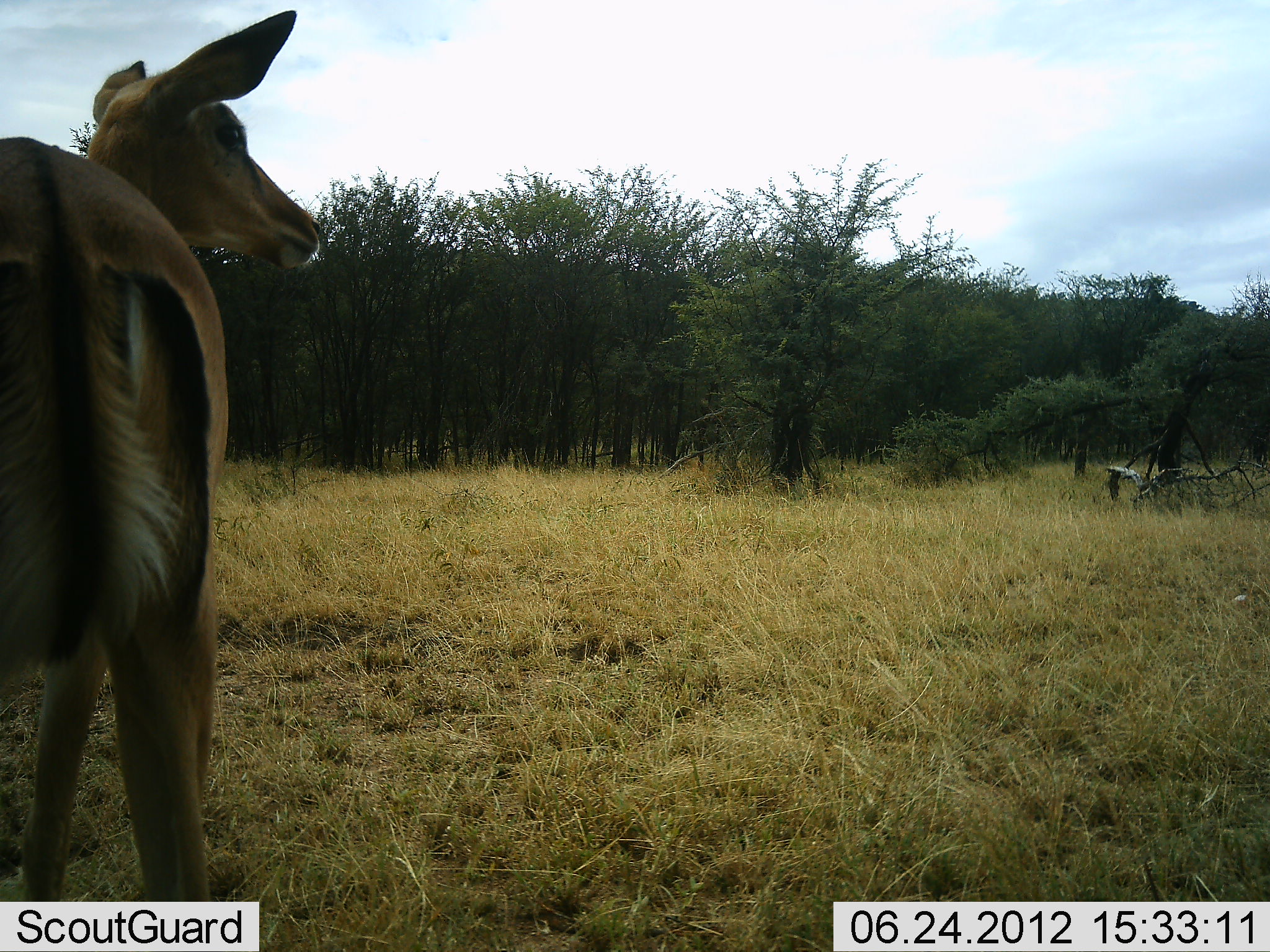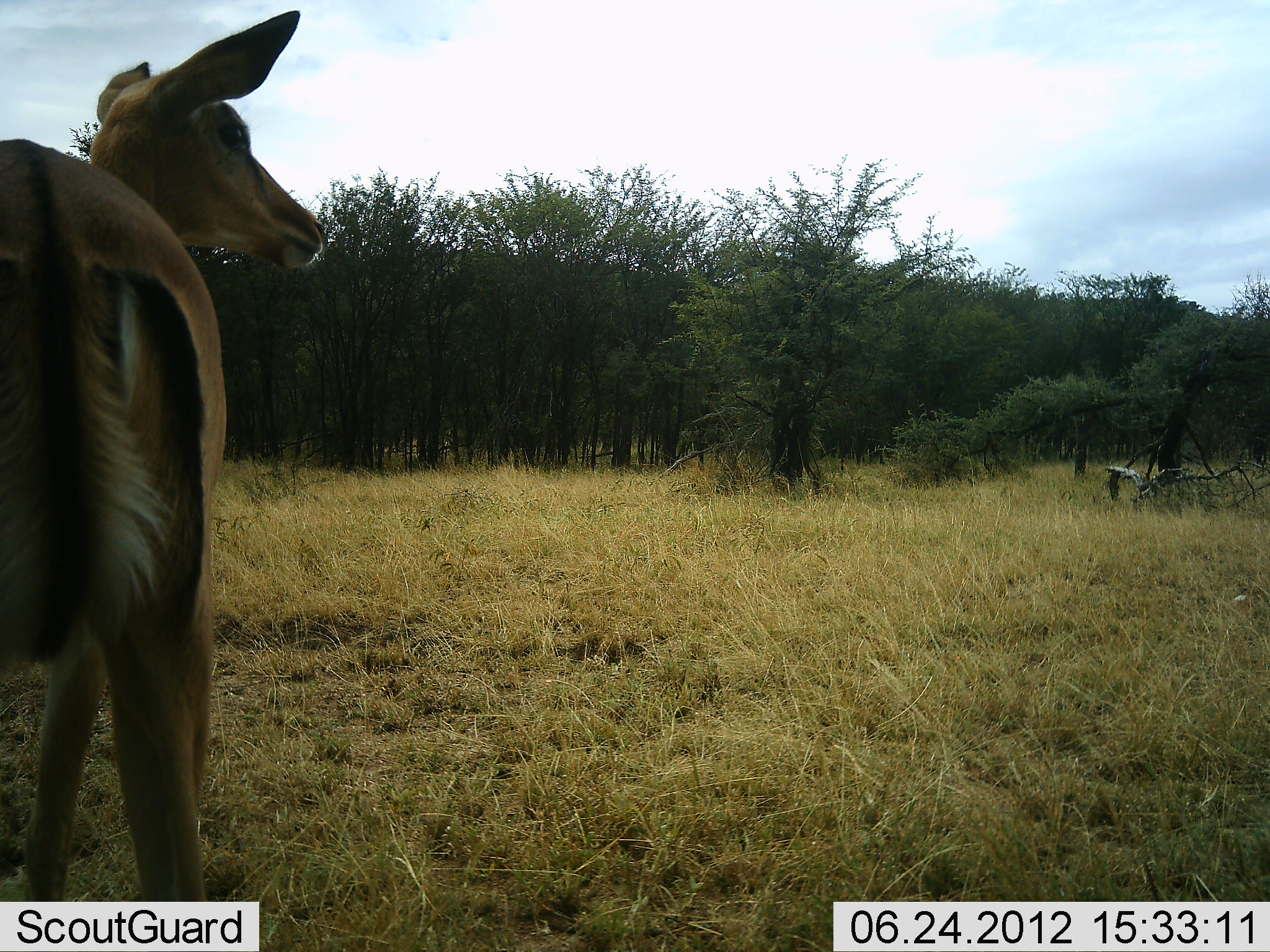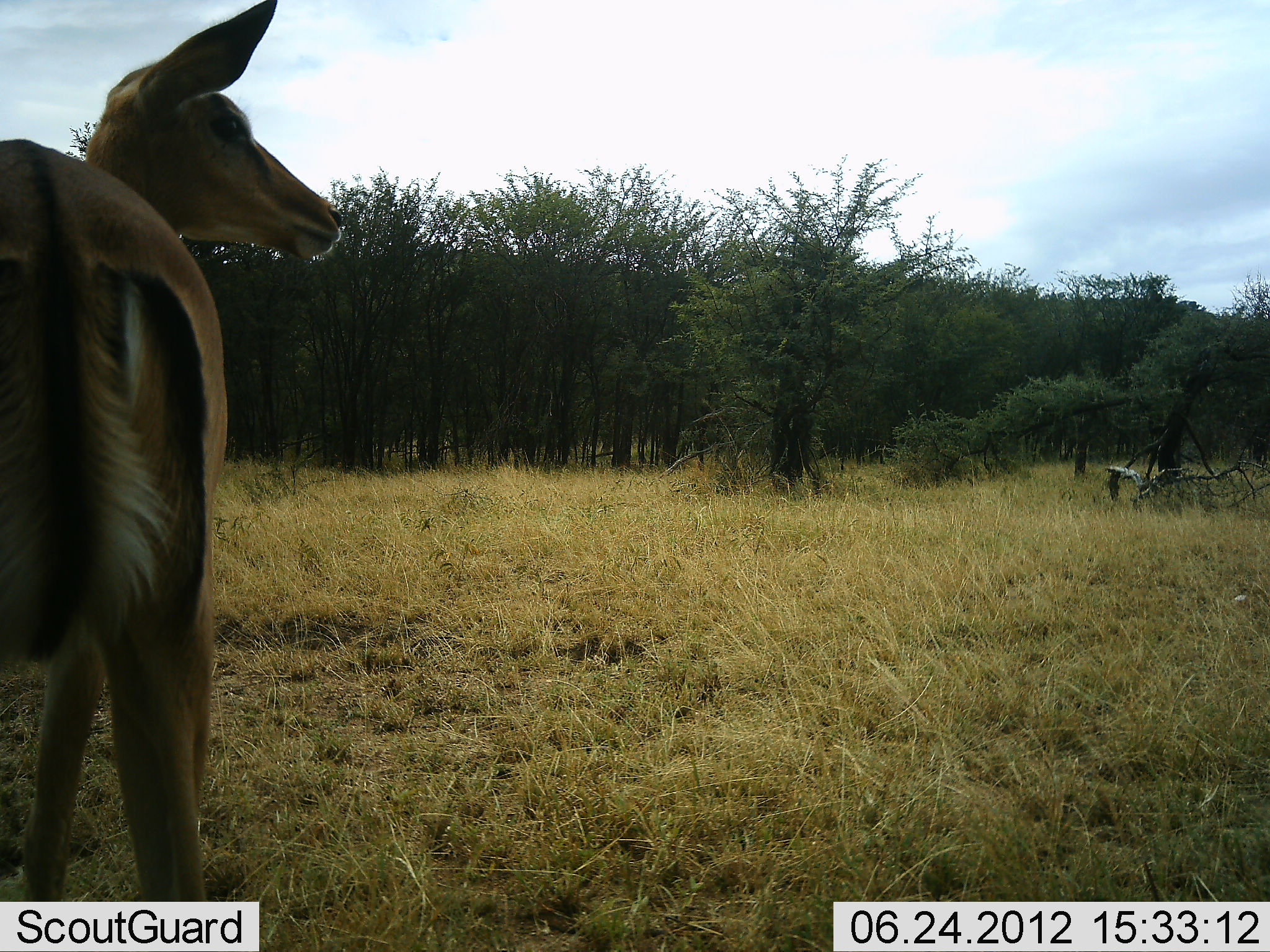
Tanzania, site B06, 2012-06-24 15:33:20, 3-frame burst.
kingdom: Animalia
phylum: Chordata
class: Mammalia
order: Artiodactyla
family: Bovidae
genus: Aepyceros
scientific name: Aepyceros melampus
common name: impala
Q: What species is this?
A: Impala (Aepyceros melampus).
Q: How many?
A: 1.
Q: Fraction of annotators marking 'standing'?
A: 100%.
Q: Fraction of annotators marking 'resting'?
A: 0%.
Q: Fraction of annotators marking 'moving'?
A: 0%.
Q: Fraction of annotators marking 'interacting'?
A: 0%.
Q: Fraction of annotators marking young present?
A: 0%.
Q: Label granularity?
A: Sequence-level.